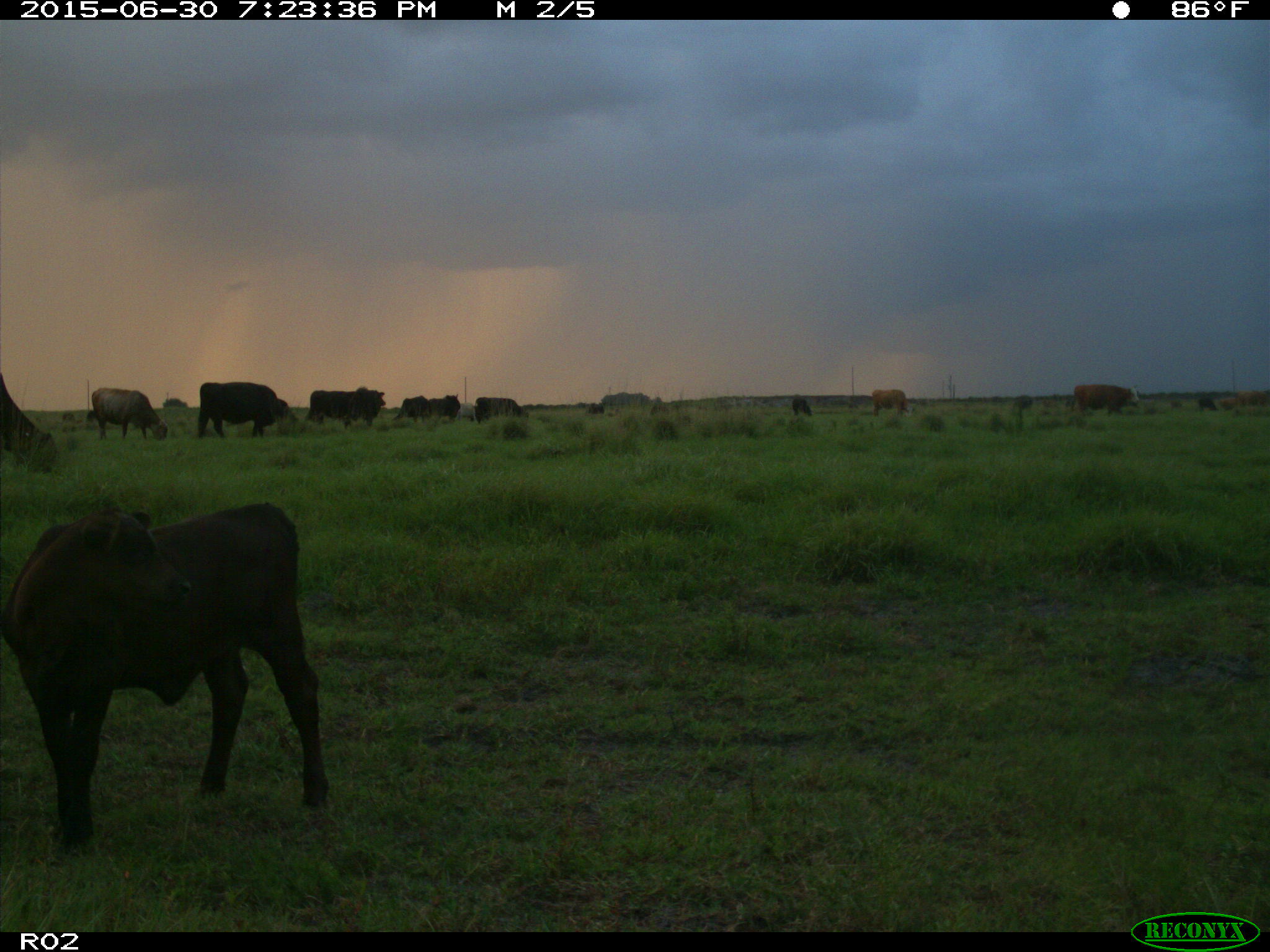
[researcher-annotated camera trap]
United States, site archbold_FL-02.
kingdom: Animalia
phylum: Chordata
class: Mammalia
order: Artiodactyla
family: Bovidae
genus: Bos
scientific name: Bos taurus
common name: domestic cow